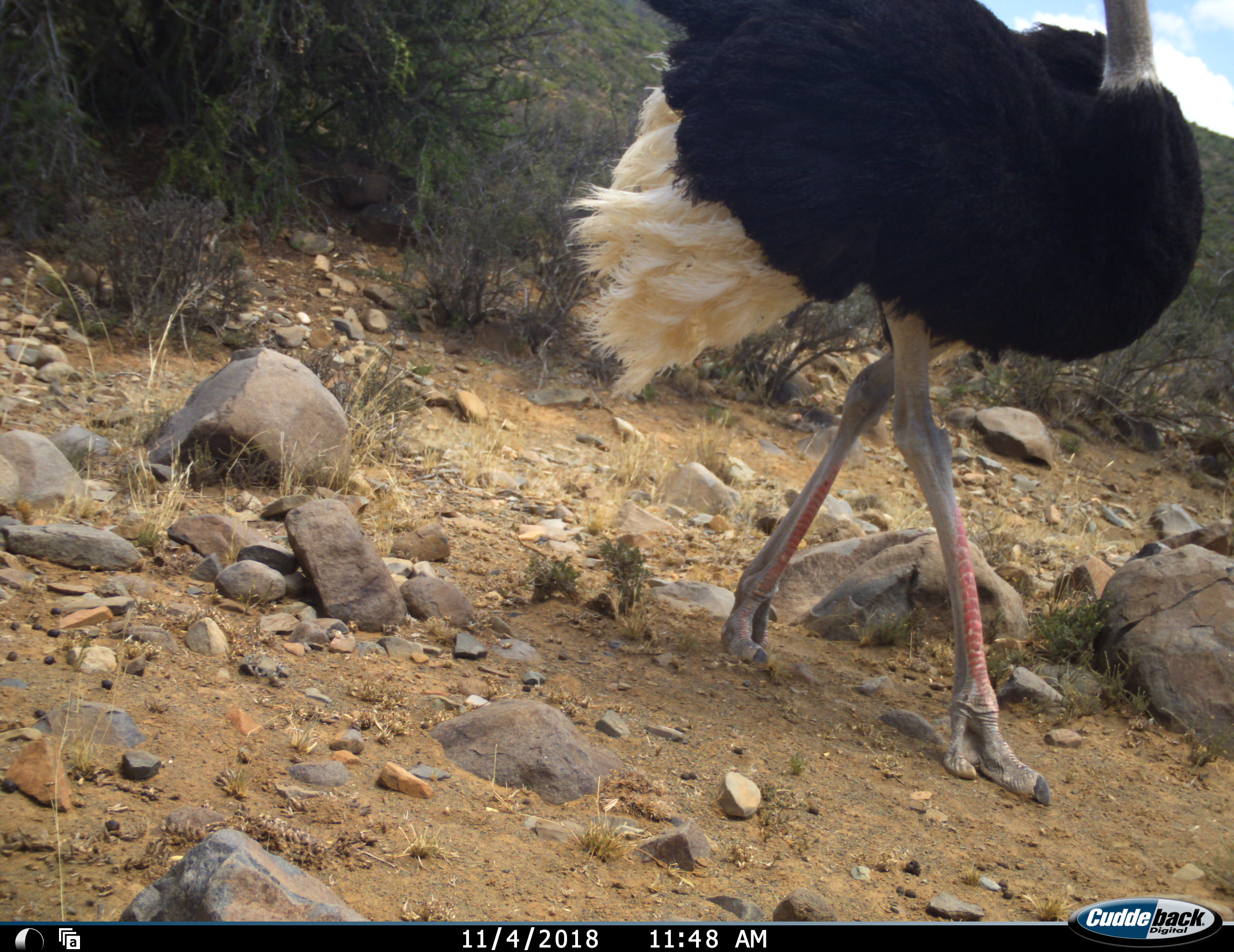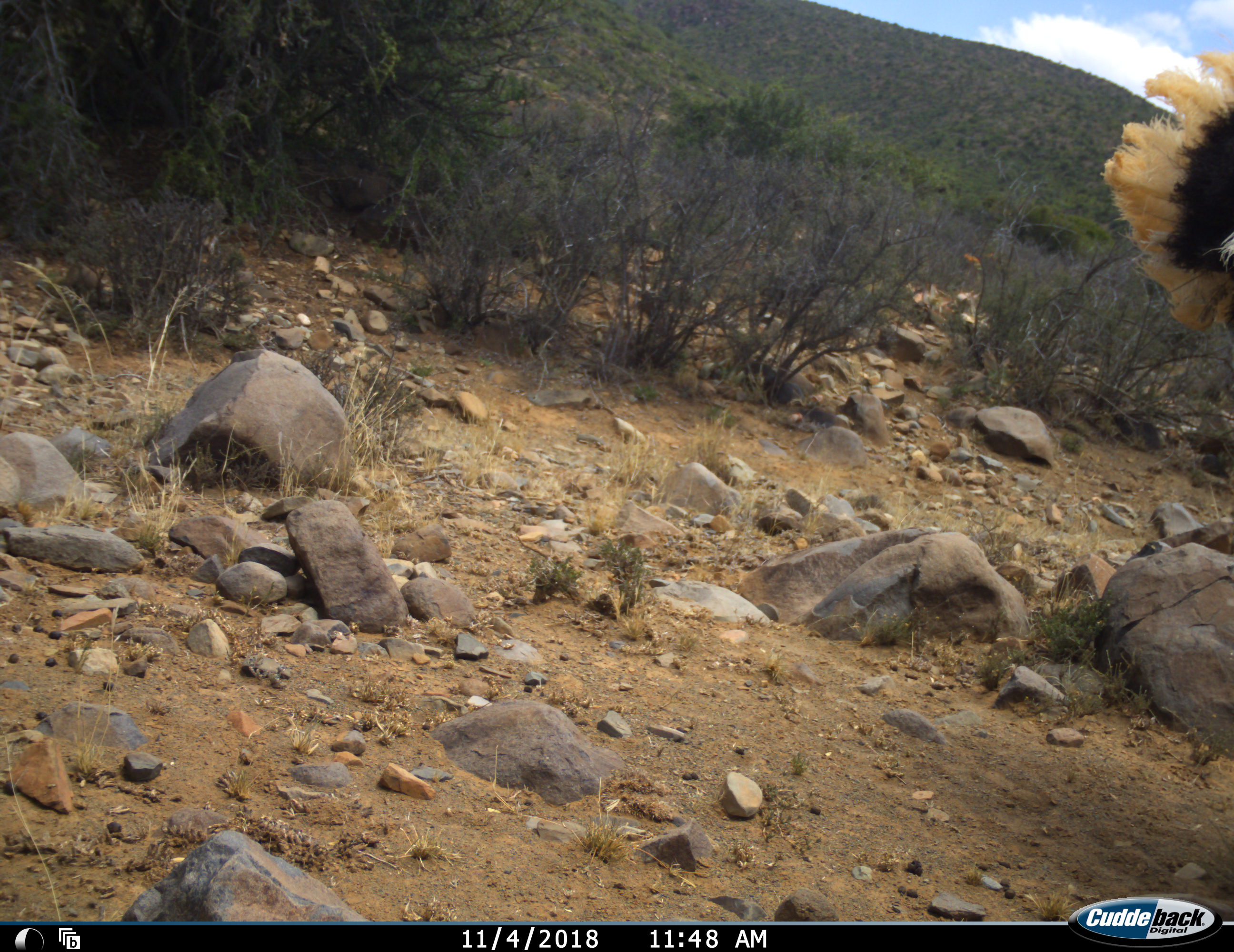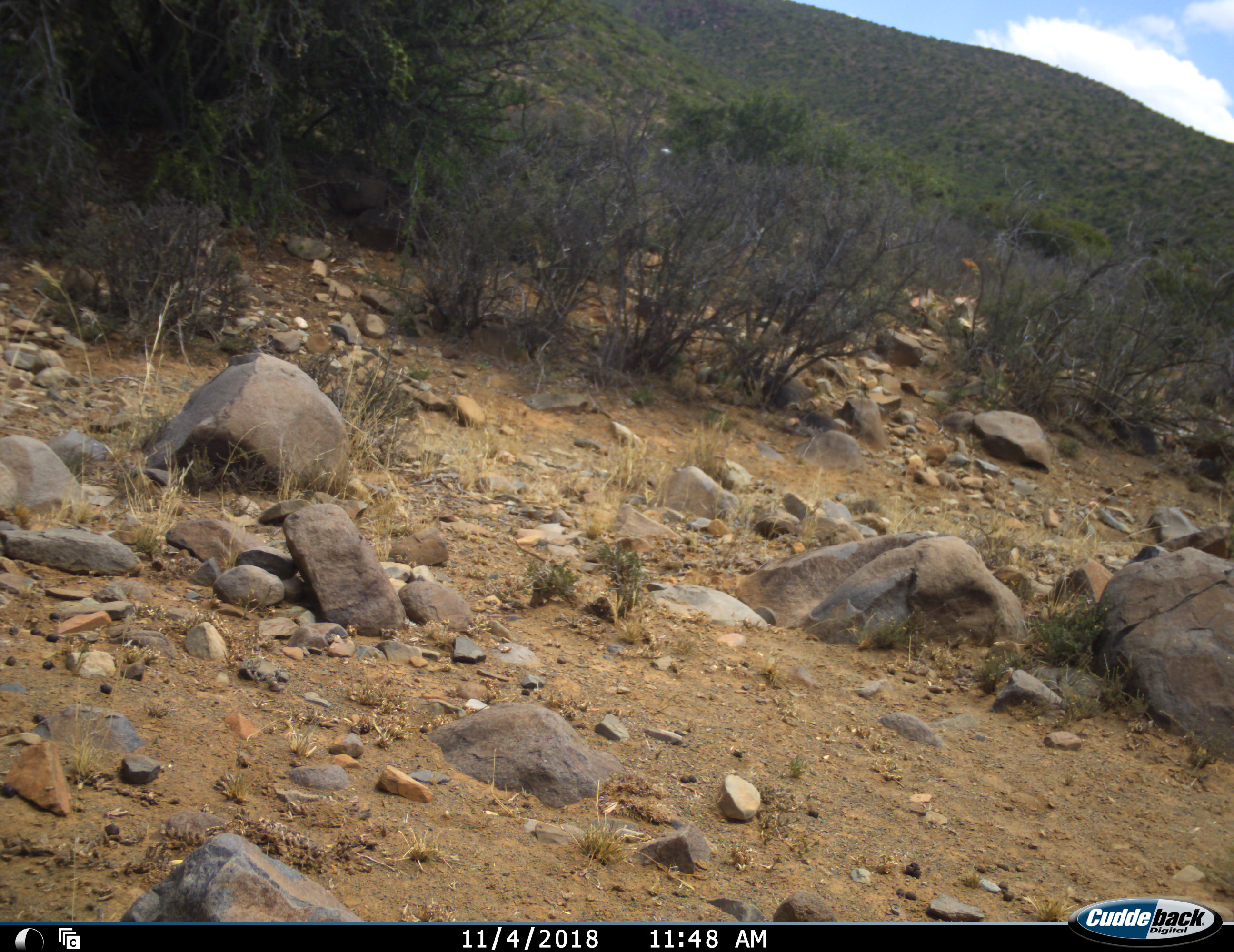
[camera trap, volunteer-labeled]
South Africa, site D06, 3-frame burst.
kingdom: Animalia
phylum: Chordata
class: Aves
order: Struthioniformes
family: Struthionidae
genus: Struthio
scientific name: Struthio camelus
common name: ostrich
Ostrich (Struthio camelus), count 1. Behavior (volunteer vote fractions): standing 20%, resting 0%, moving 100%, interacting 0%. Young present (vote fraction): 0%. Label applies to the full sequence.